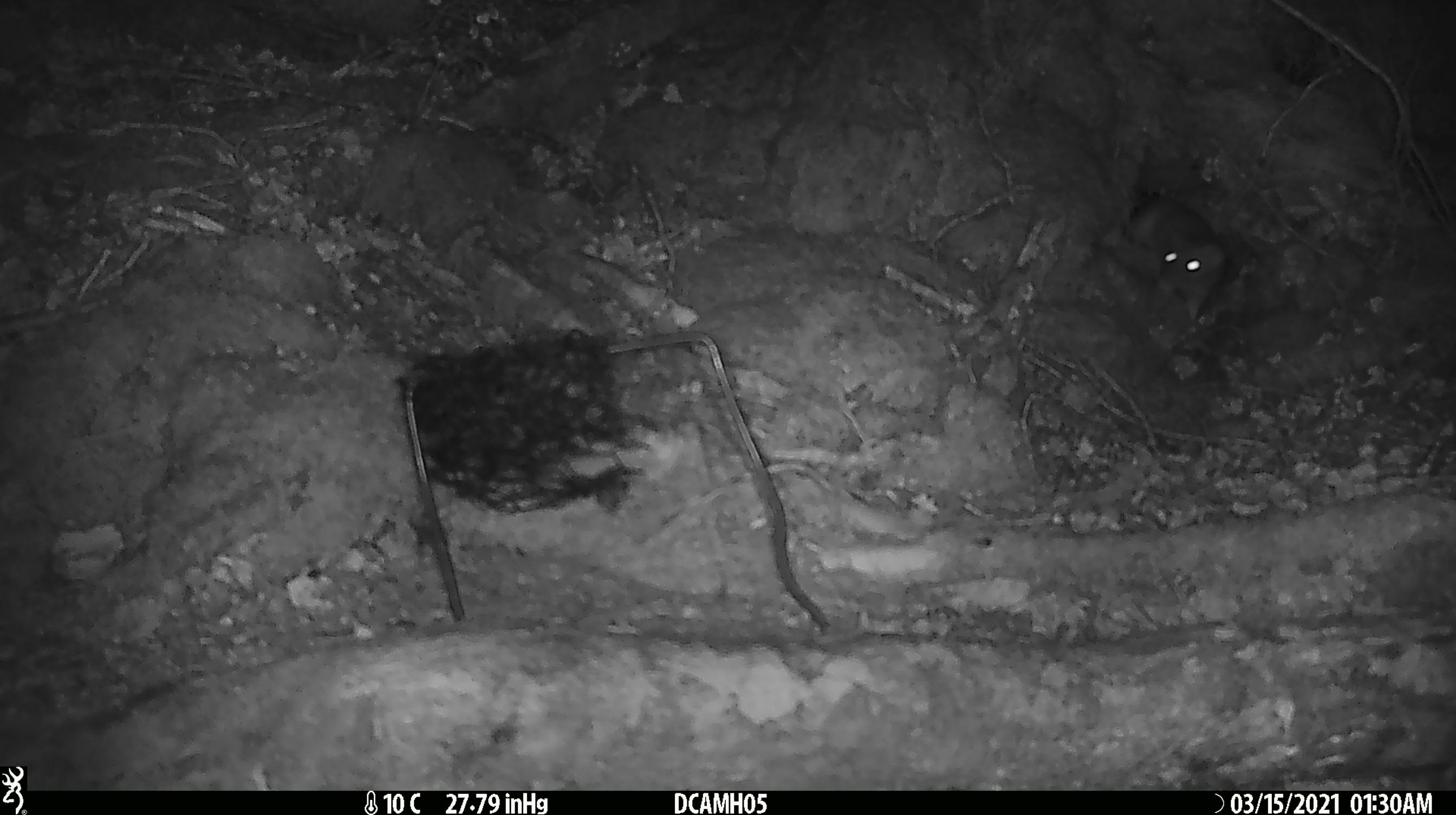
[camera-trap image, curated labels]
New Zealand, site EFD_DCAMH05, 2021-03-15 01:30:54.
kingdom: Animalia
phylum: Chordata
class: Mammalia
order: Carnivora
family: Mustelidae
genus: Mustela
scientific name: Mustela erminea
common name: stoat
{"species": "stoat (Mustela erminea)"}